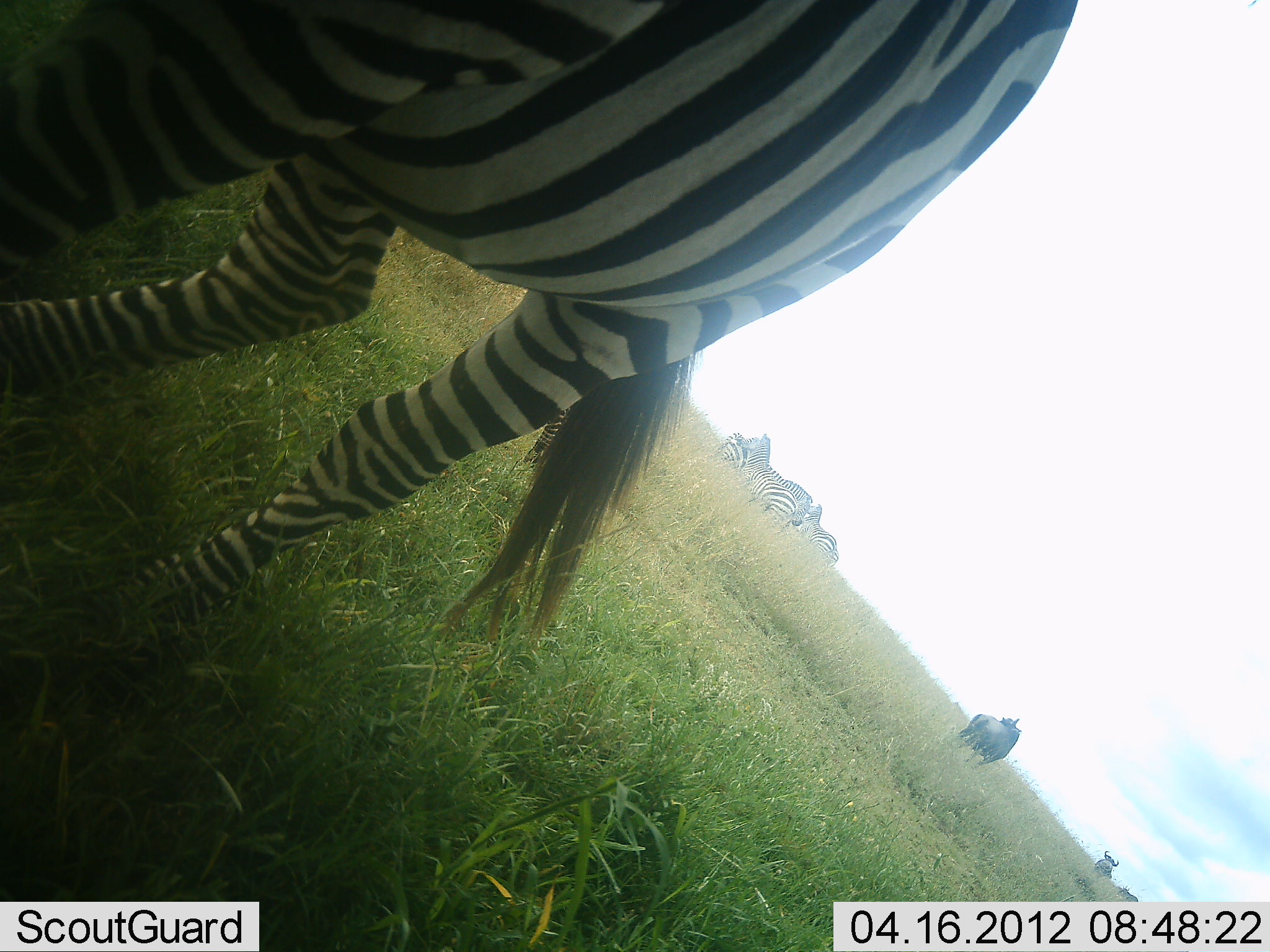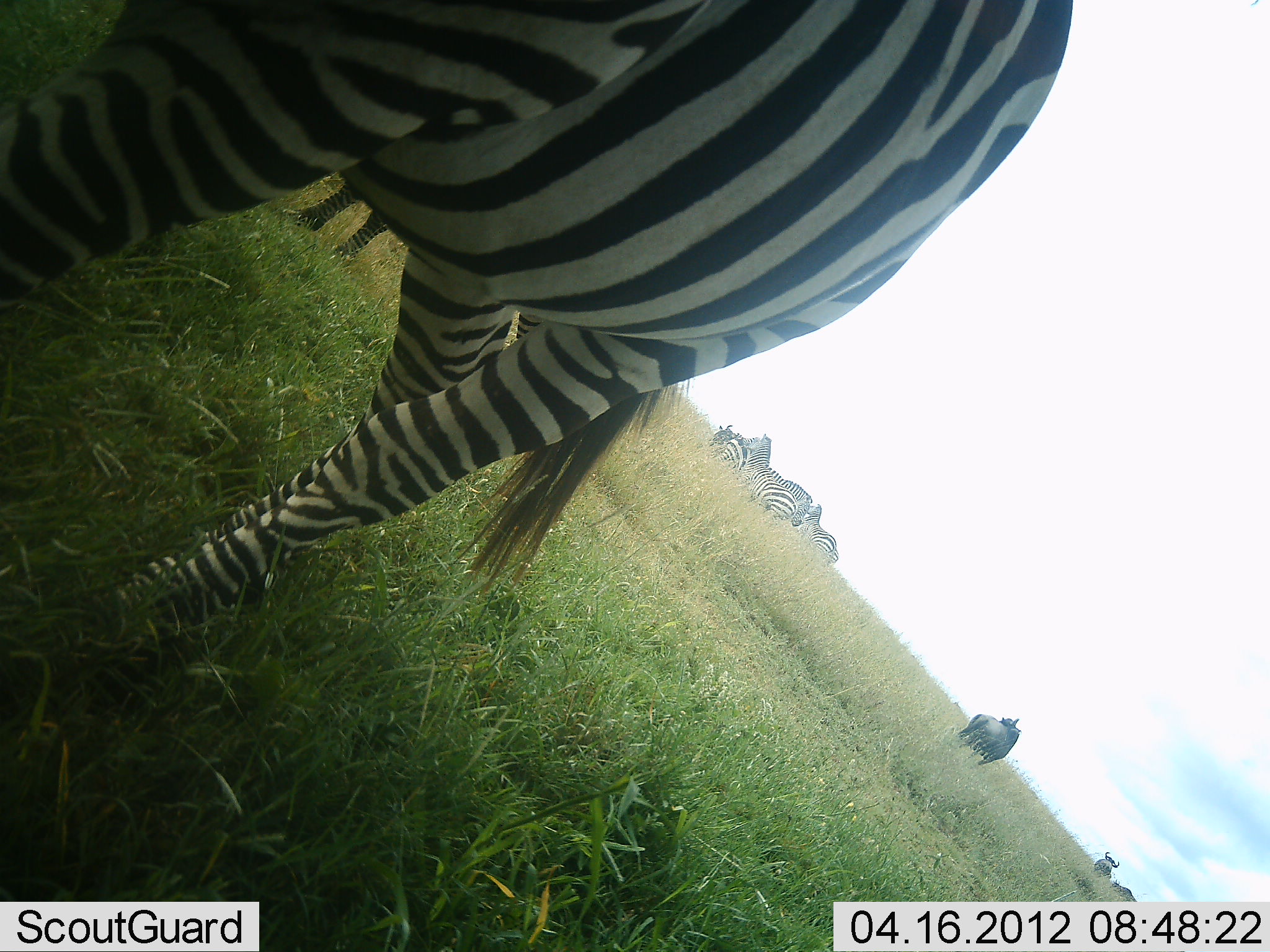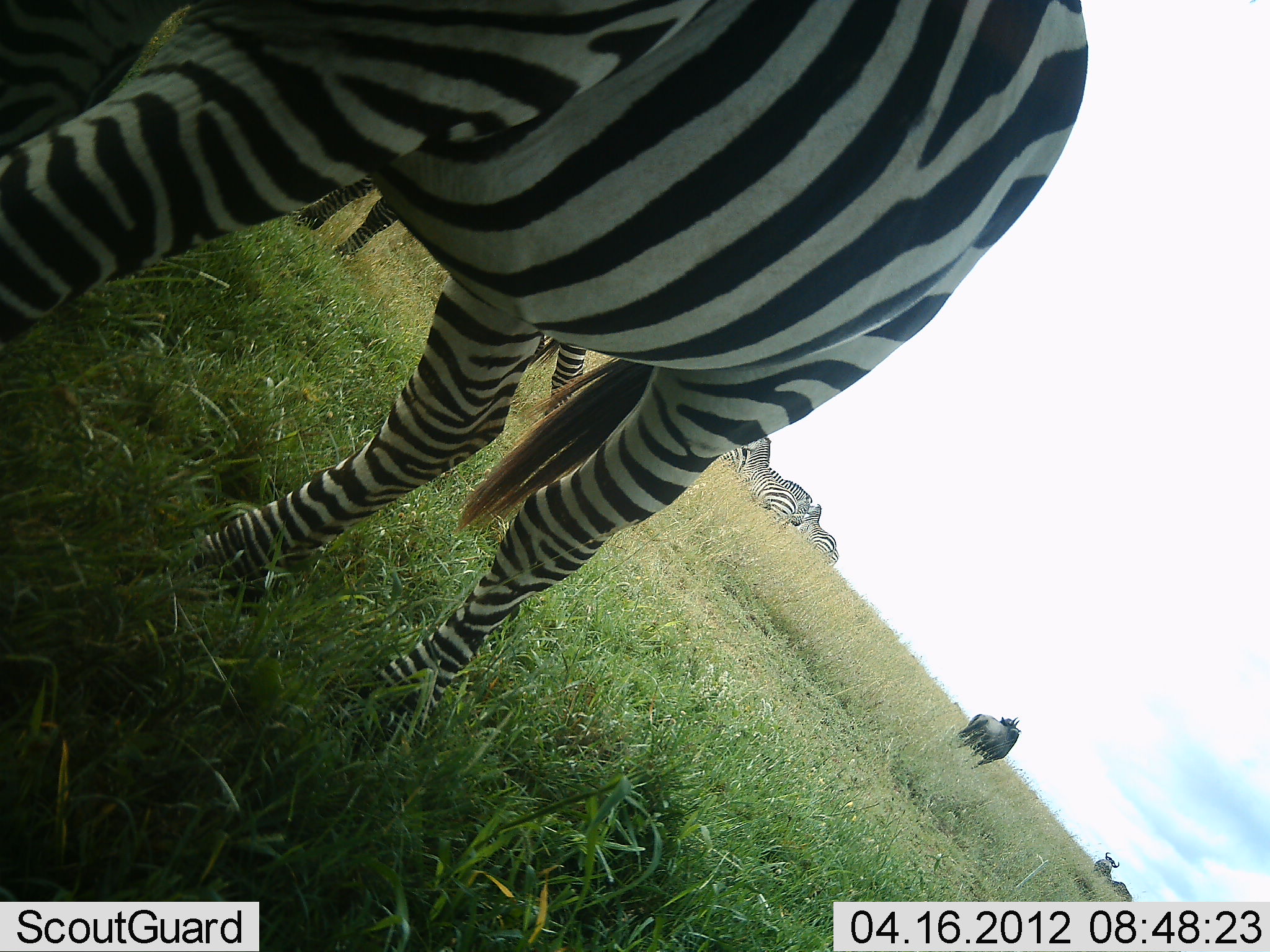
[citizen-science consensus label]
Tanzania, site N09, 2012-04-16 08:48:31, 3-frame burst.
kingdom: Animalia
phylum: Chordata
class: Mammalia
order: Artiodactyla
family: Bovidae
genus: Connochaetes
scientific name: Connochaetes taurinus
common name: blue wildebeest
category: wildebeest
Wildebeest (blue wildebeest) (Connochaetes taurinus), count 3. Behavior (volunteer vote fractions): standing 90%, resting 0%, moving 19%, interacting 0%. Young present (vote fraction): 0%. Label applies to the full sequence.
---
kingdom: Animalia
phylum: Chordata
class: Mammalia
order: Perissodactyla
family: Equidae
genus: Equus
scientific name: Equus quagga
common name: plains zebra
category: zebra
Zebra (plains zebra) (Equus quagga), count 5. Behavior (volunteer vote fractions): standing 81%, resting 3%, moving 39%, interacting 6%. Young present (vote fraction): 3%. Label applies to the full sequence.